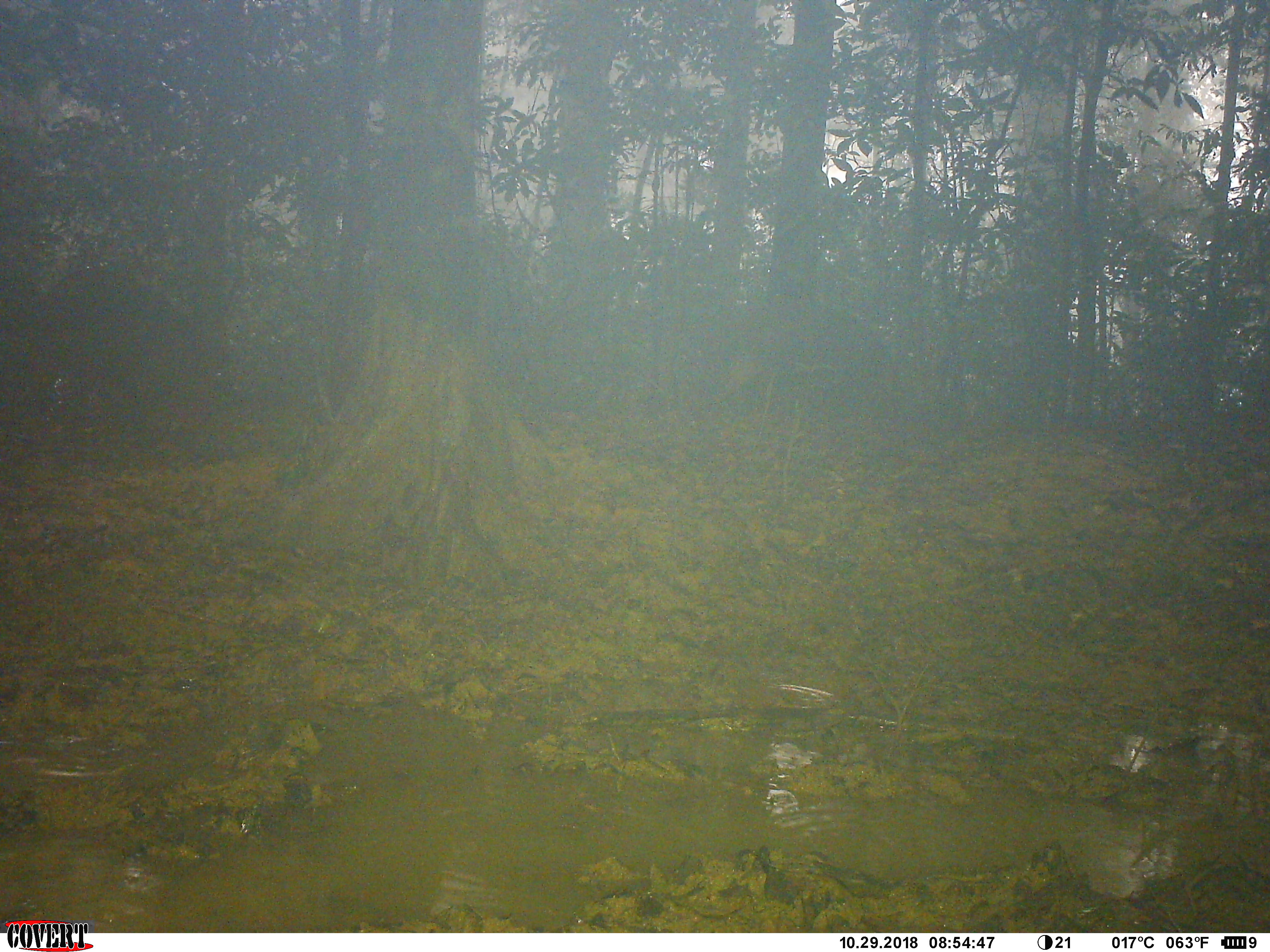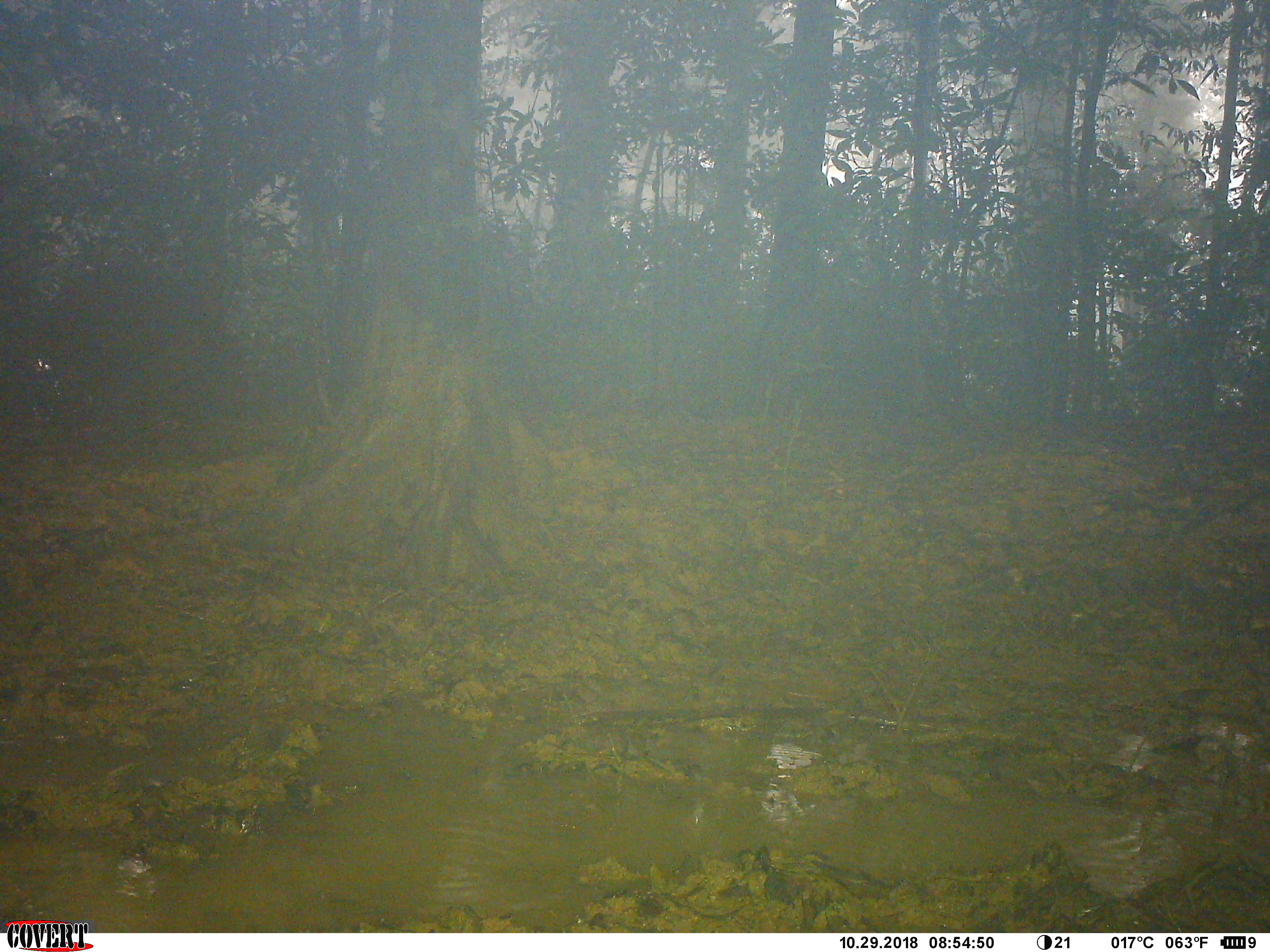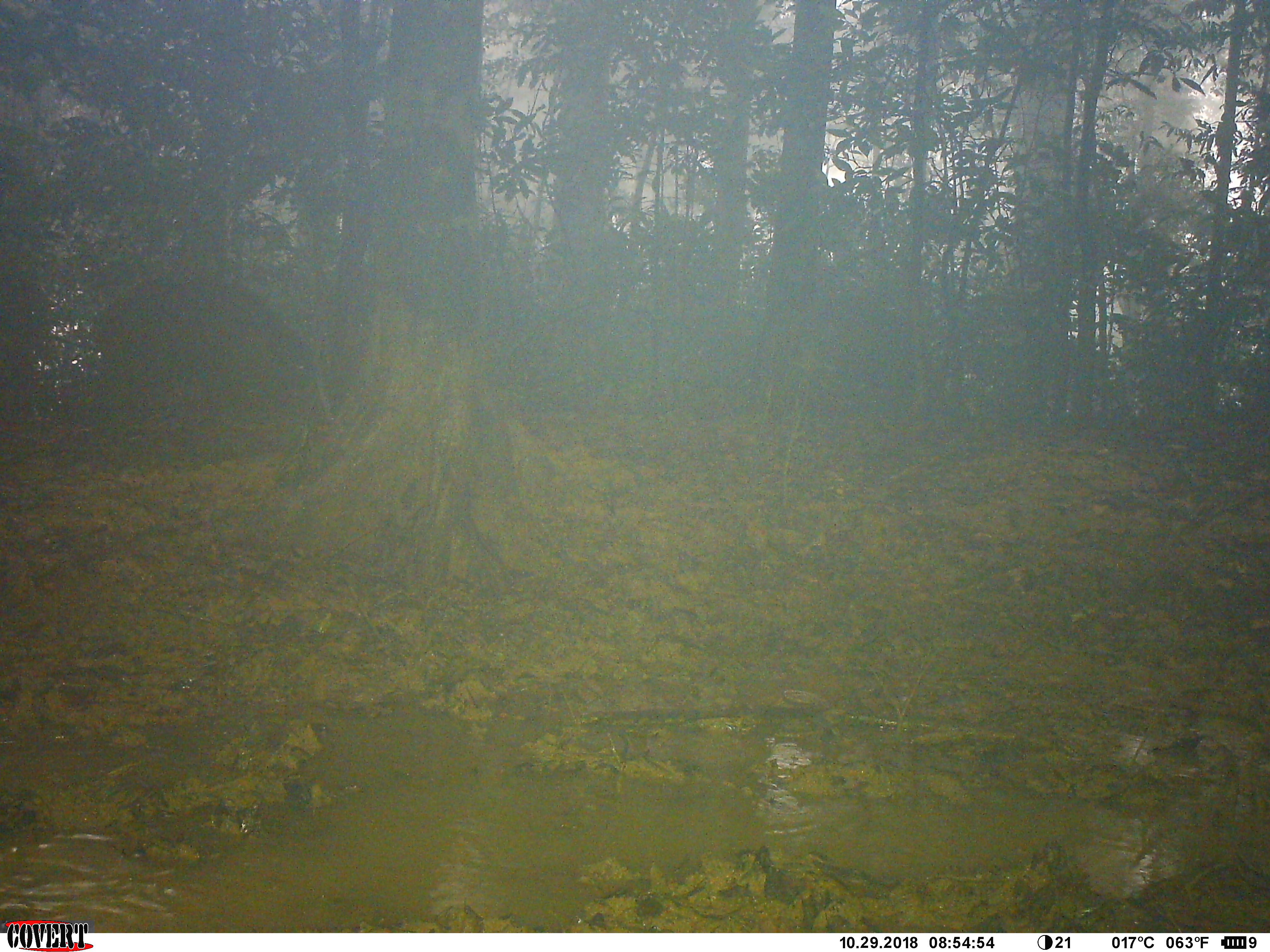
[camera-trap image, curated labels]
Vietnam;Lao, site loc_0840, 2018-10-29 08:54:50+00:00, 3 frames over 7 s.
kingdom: Animalia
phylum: Chordata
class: Mammalia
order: Artiodactyla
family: Suidae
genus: Sus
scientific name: Sus scrofa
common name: eurasian wild pig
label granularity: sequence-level